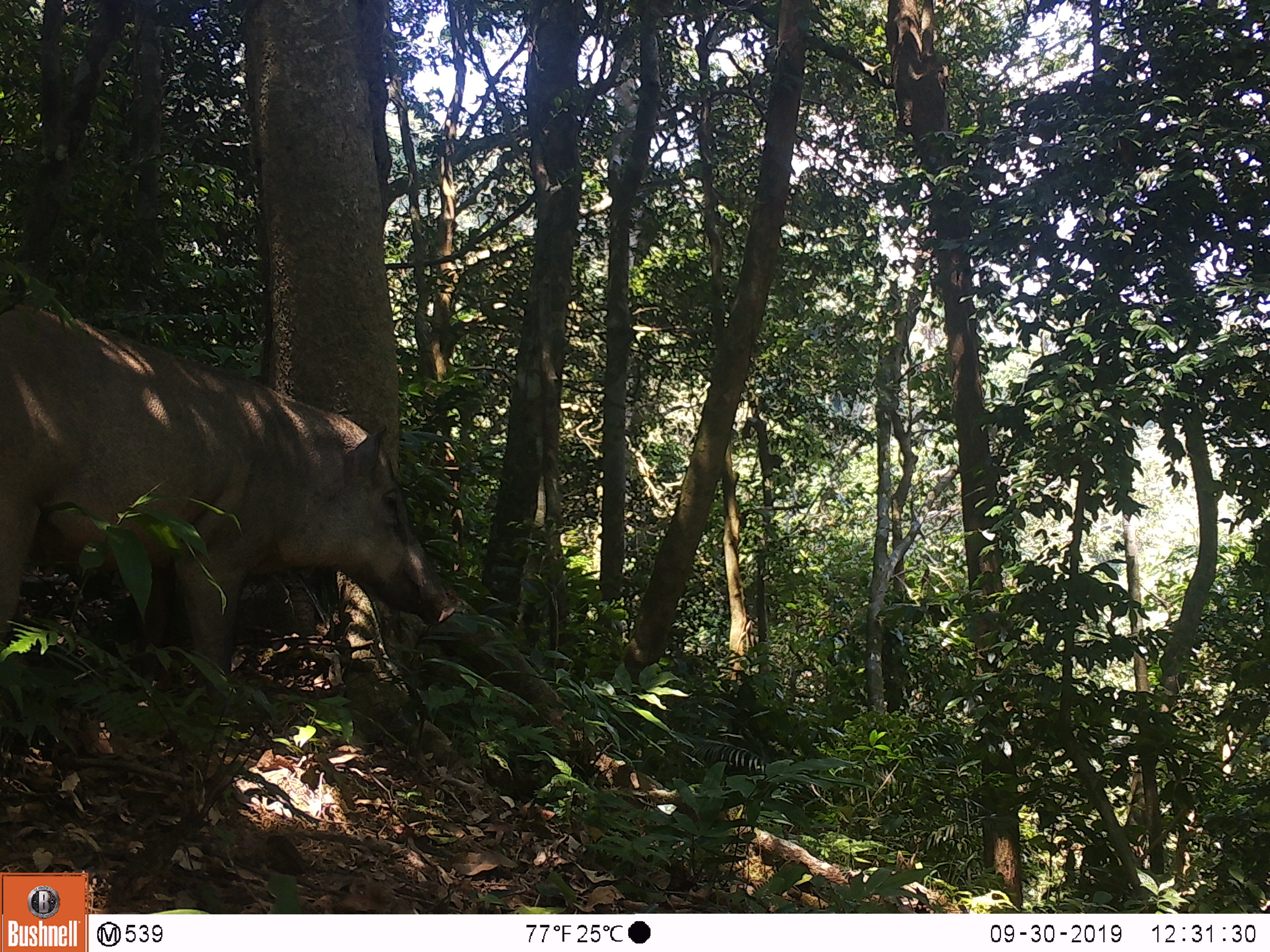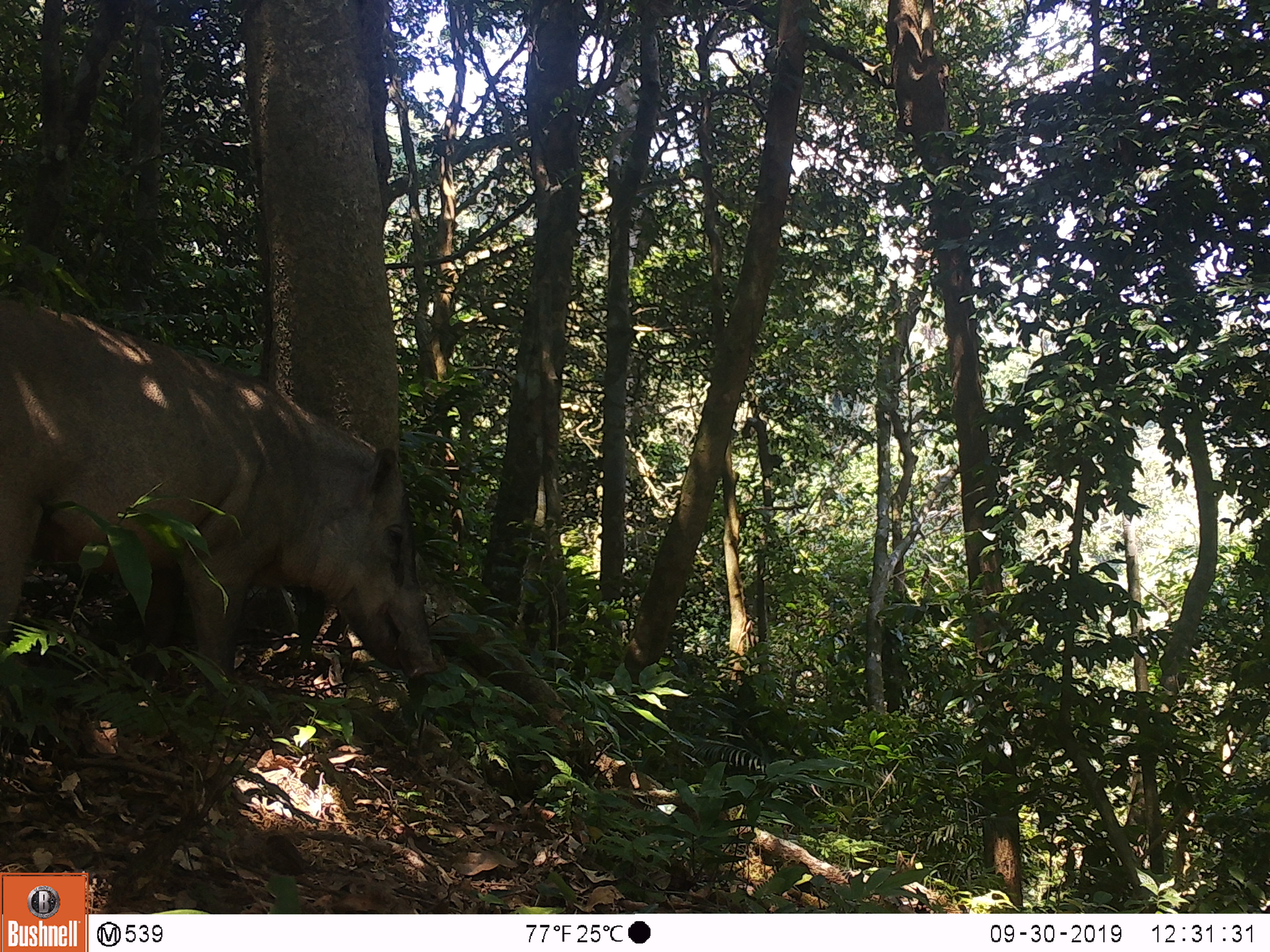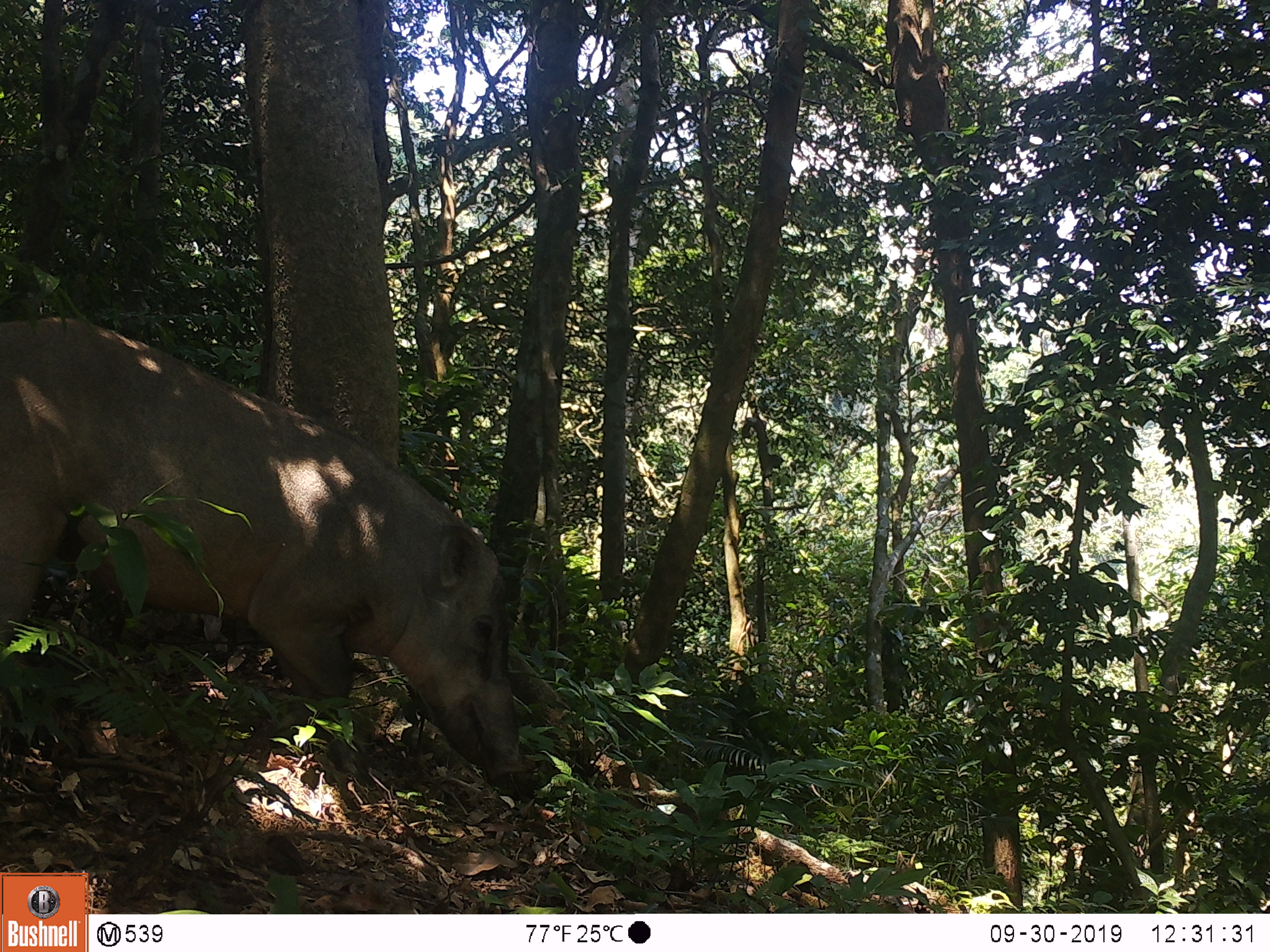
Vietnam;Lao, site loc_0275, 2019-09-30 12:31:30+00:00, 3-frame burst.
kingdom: Animalia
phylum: Chordata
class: Mammalia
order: Artiodactyla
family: Suidae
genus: Sus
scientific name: Sus scrofa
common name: eurasian wild pig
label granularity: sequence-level